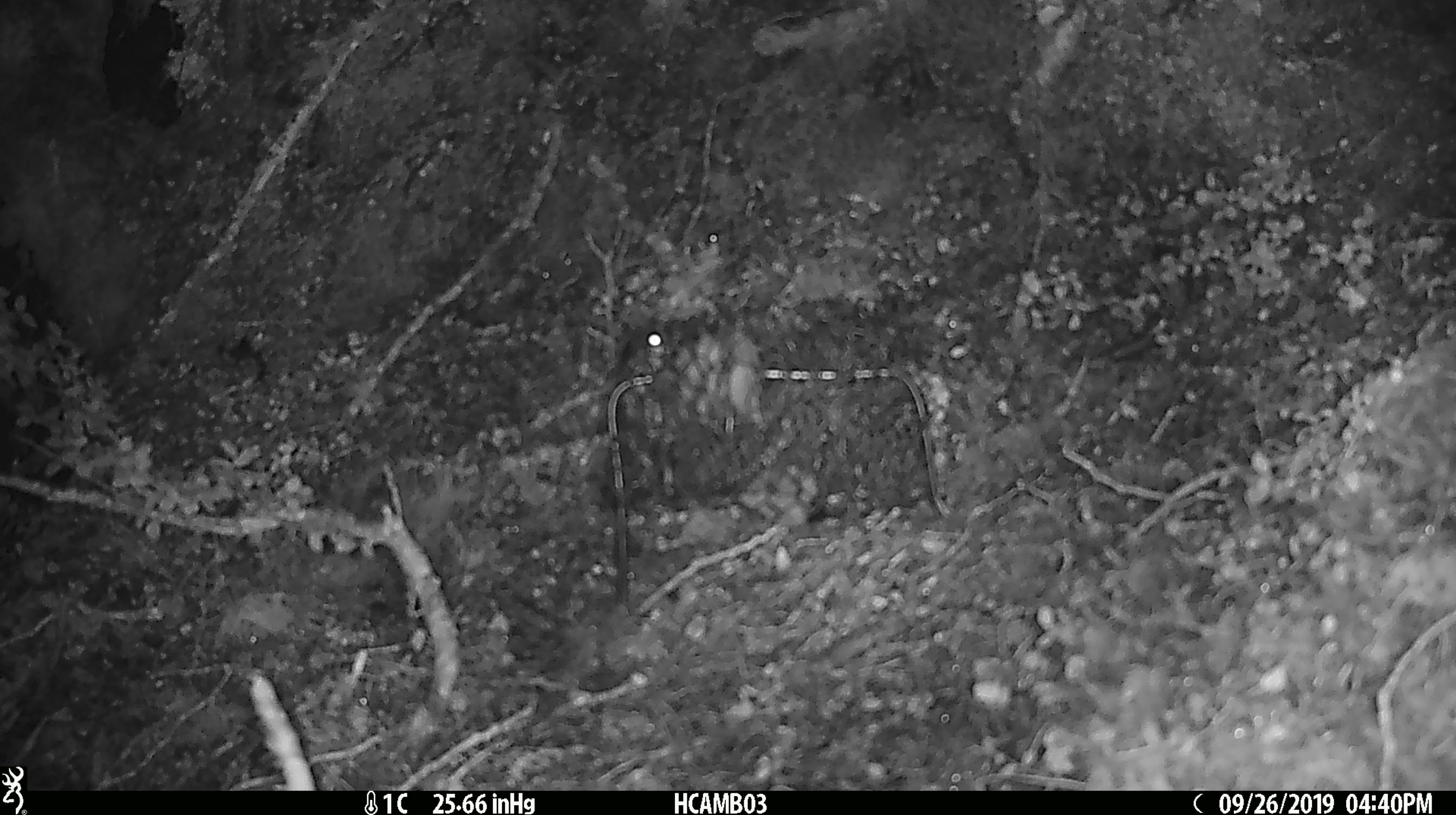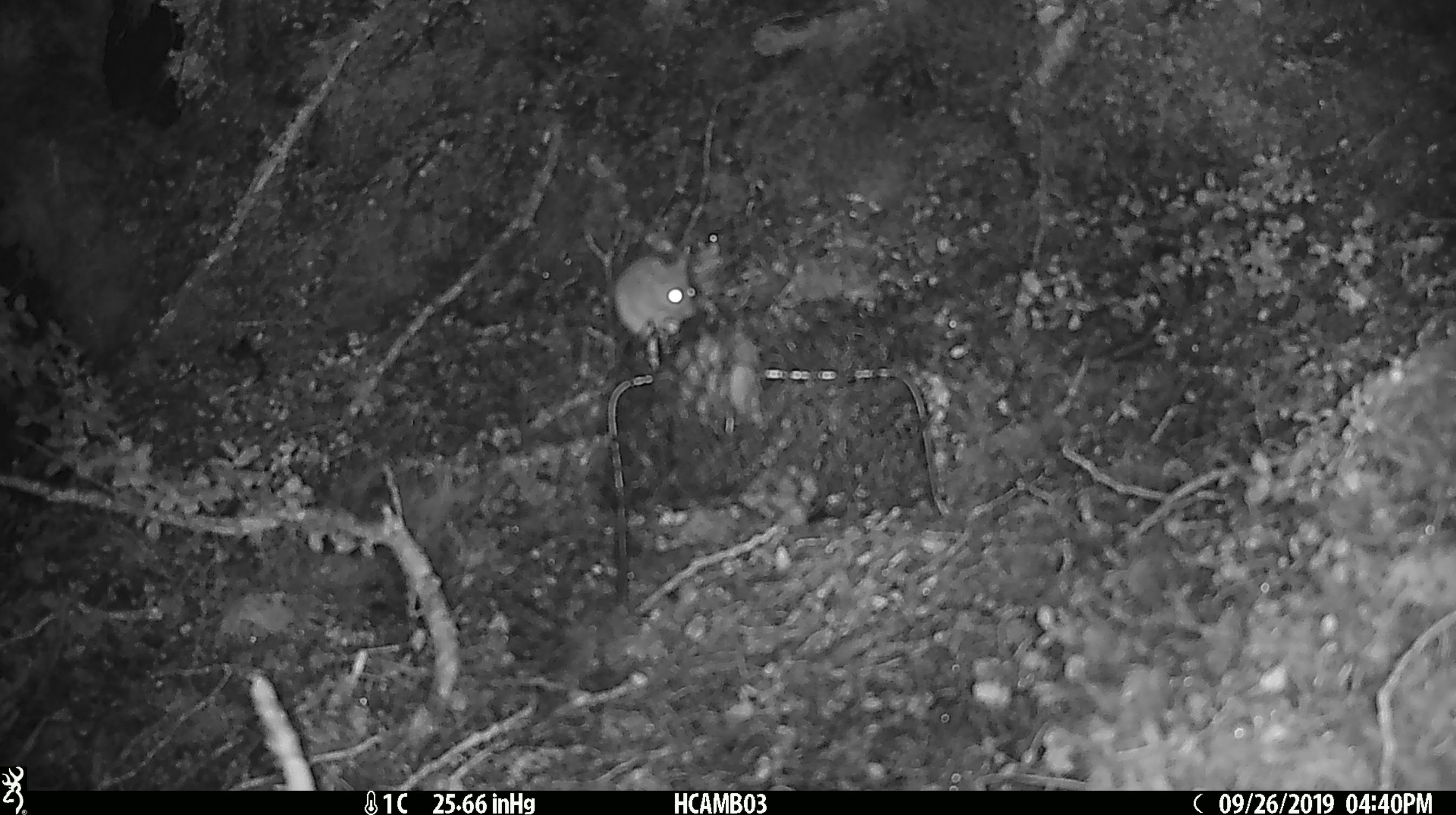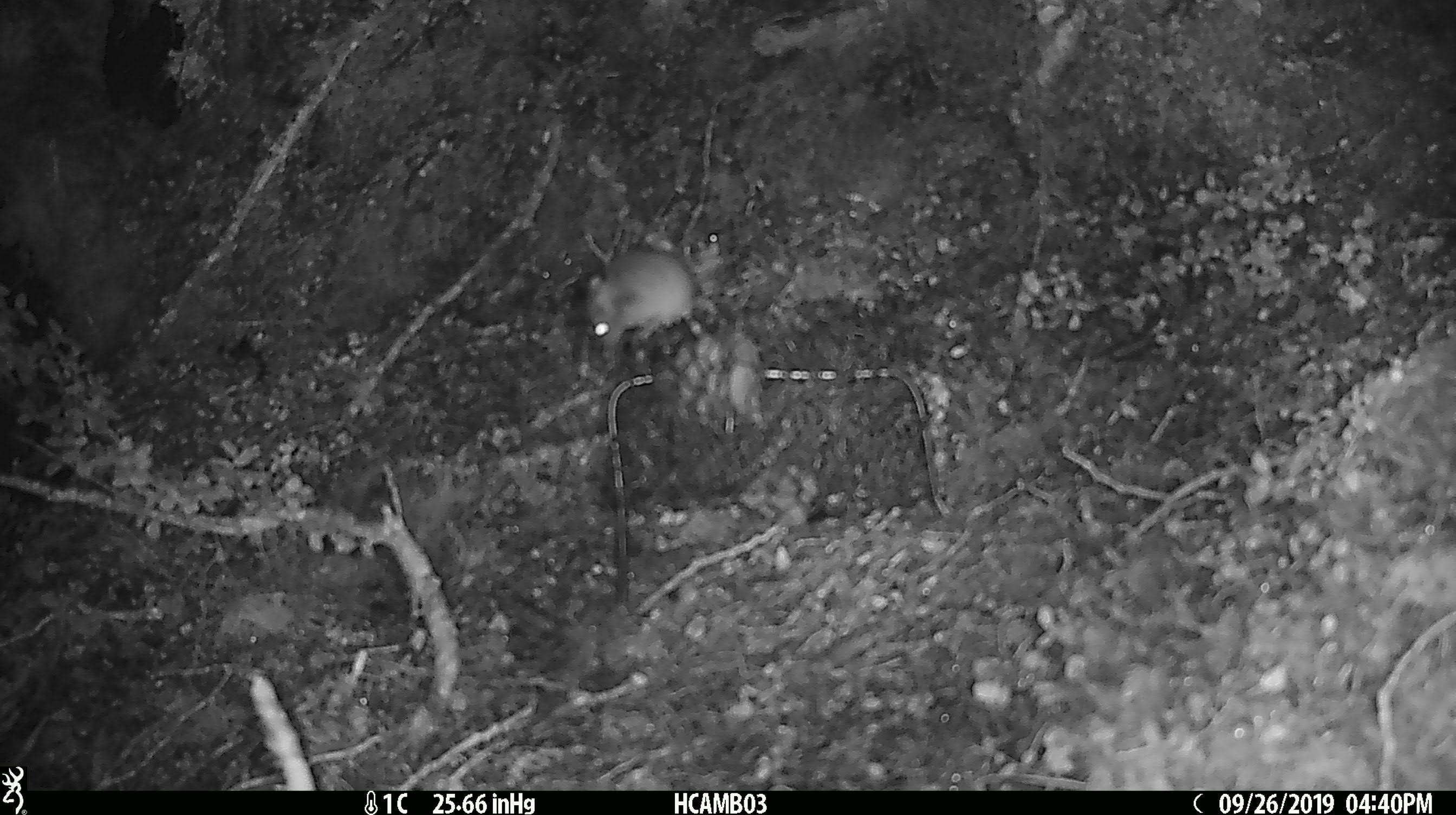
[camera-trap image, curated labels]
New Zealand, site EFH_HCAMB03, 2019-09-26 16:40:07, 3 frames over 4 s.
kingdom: Animalia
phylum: Chordata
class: Mammalia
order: Rodentia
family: Muridae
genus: Mus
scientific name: Mus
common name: mouse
Mouse (Mus).